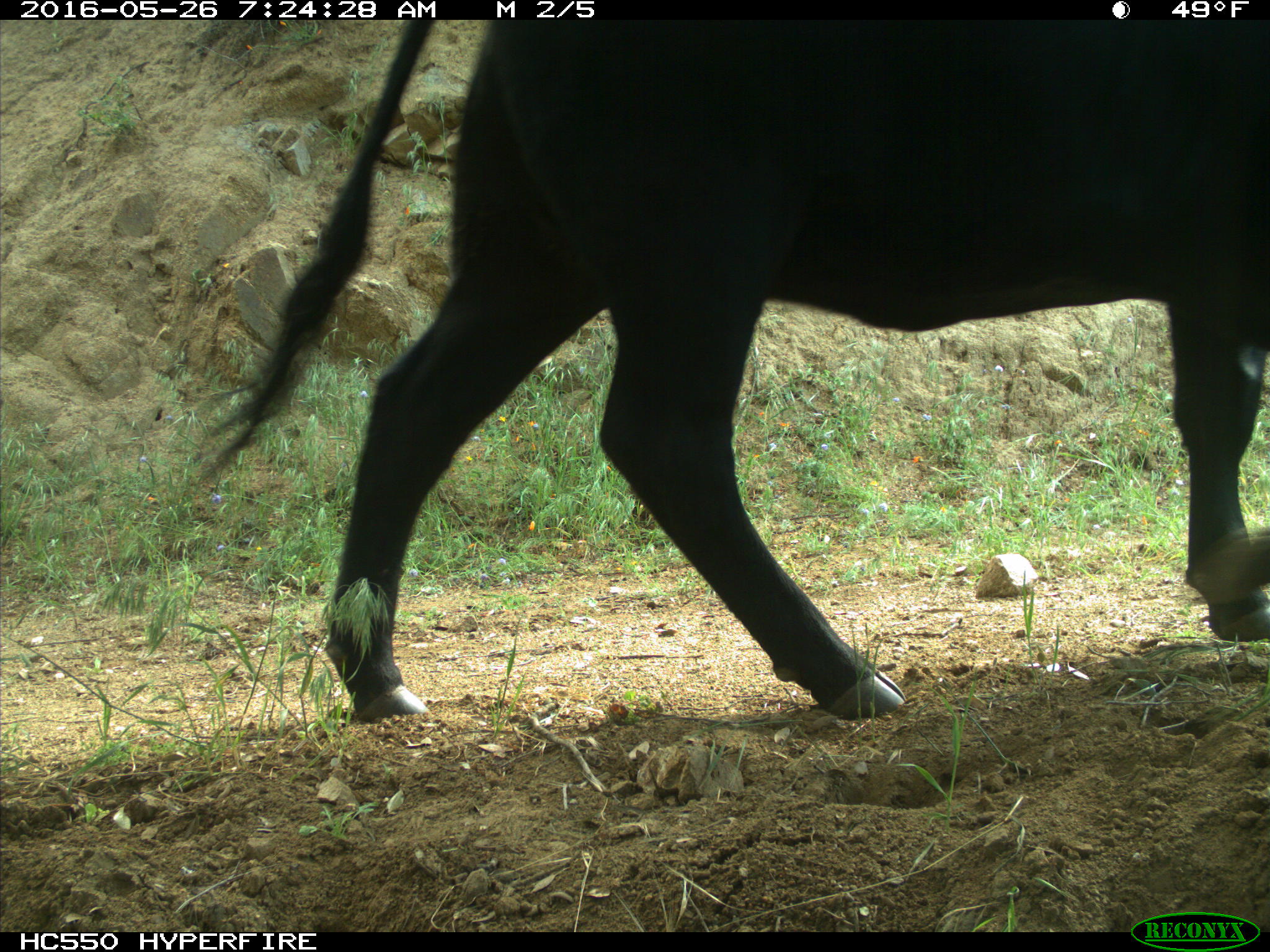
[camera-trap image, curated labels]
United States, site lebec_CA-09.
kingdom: Animalia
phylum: Chordata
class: Mammalia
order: Artiodactyla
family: Bovidae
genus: Bos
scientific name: Bos taurus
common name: domestic cow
Bos taurus (domestic cow).